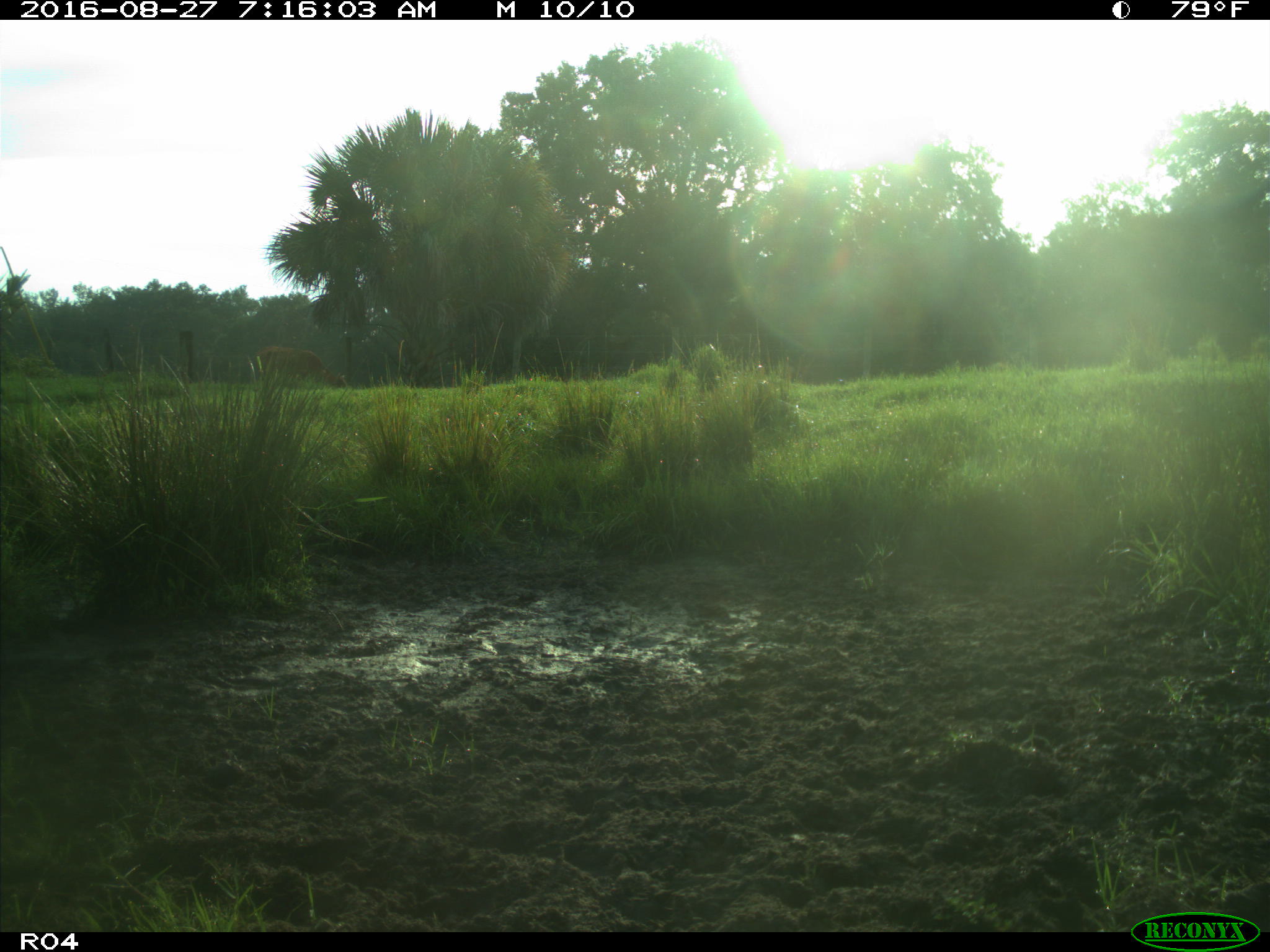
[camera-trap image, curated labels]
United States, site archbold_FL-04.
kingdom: Animalia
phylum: Chordata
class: Mammalia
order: Artiodactyla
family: Bovidae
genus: Bos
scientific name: Bos taurus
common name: domestic cow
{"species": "Bos taurus (domestic cow)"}